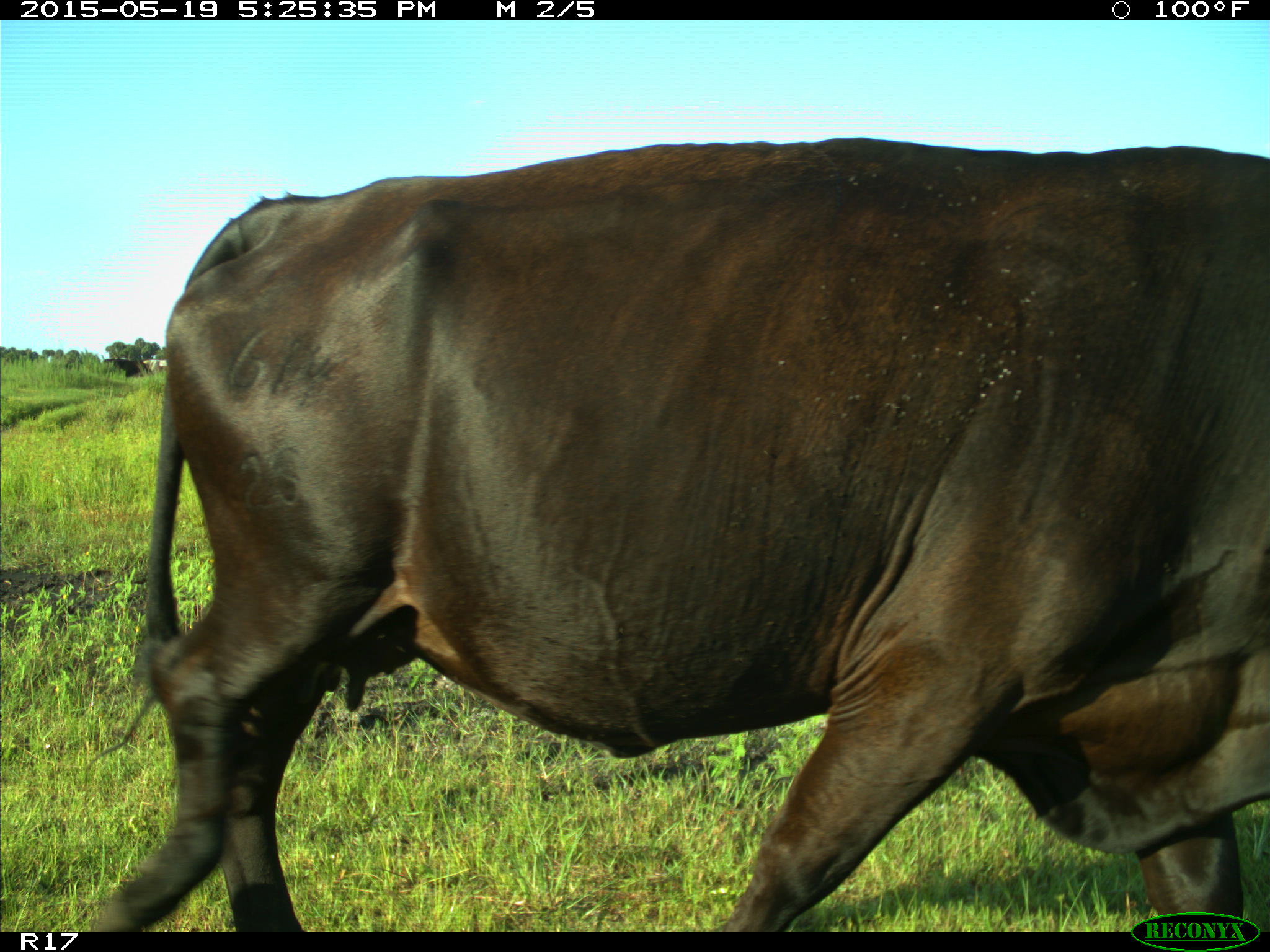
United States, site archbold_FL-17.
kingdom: Animalia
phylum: Chordata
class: Mammalia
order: Artiodactyla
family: Bovidae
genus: Bos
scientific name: Bos taurus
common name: domestic cow